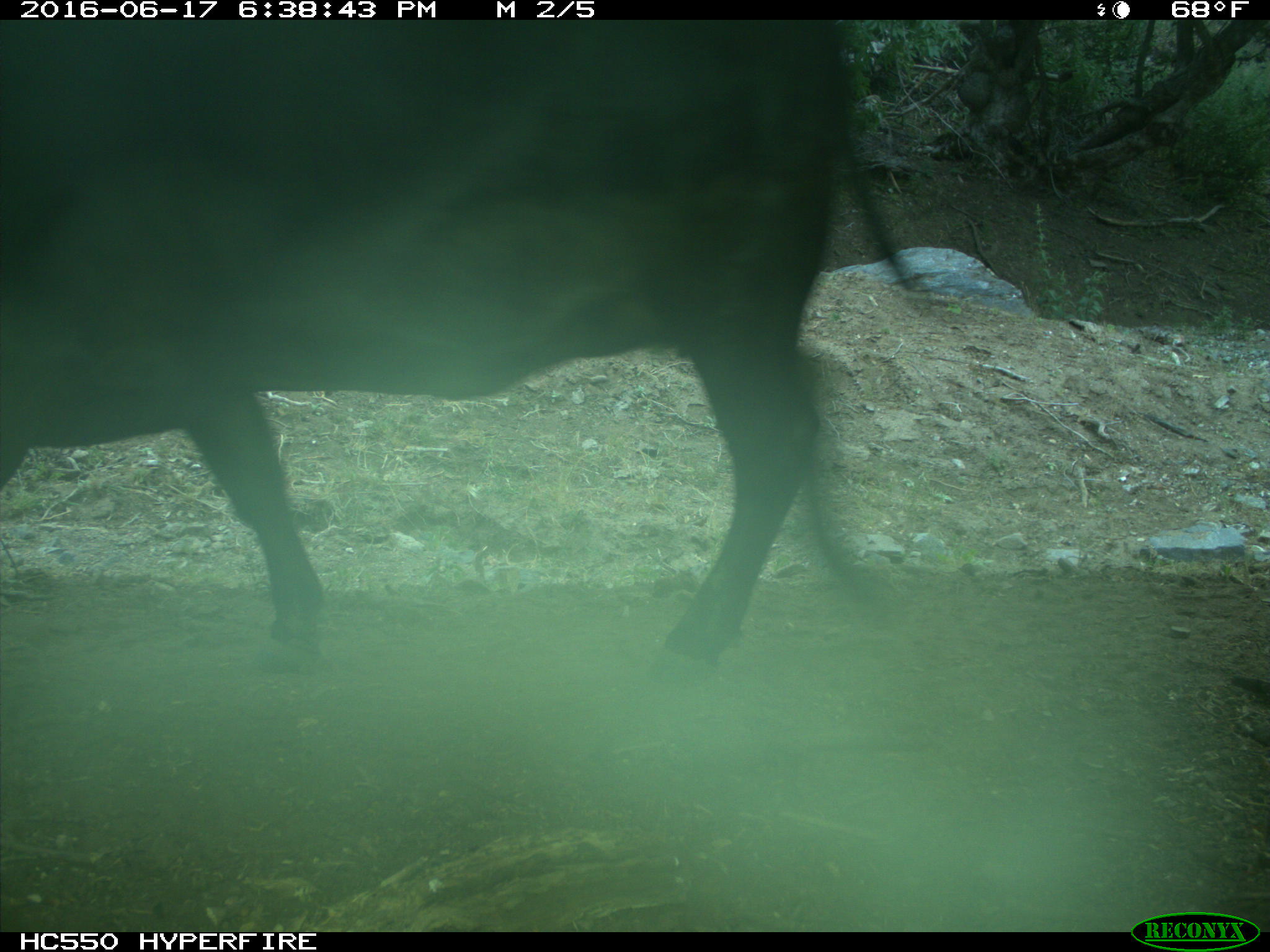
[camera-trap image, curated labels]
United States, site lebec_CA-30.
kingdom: Animalia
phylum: Chordata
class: Mammalia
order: Artiodactyla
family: Bovidae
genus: Bos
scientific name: Bos taurus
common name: domestic cow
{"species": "Bos taurus (domestic cow)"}